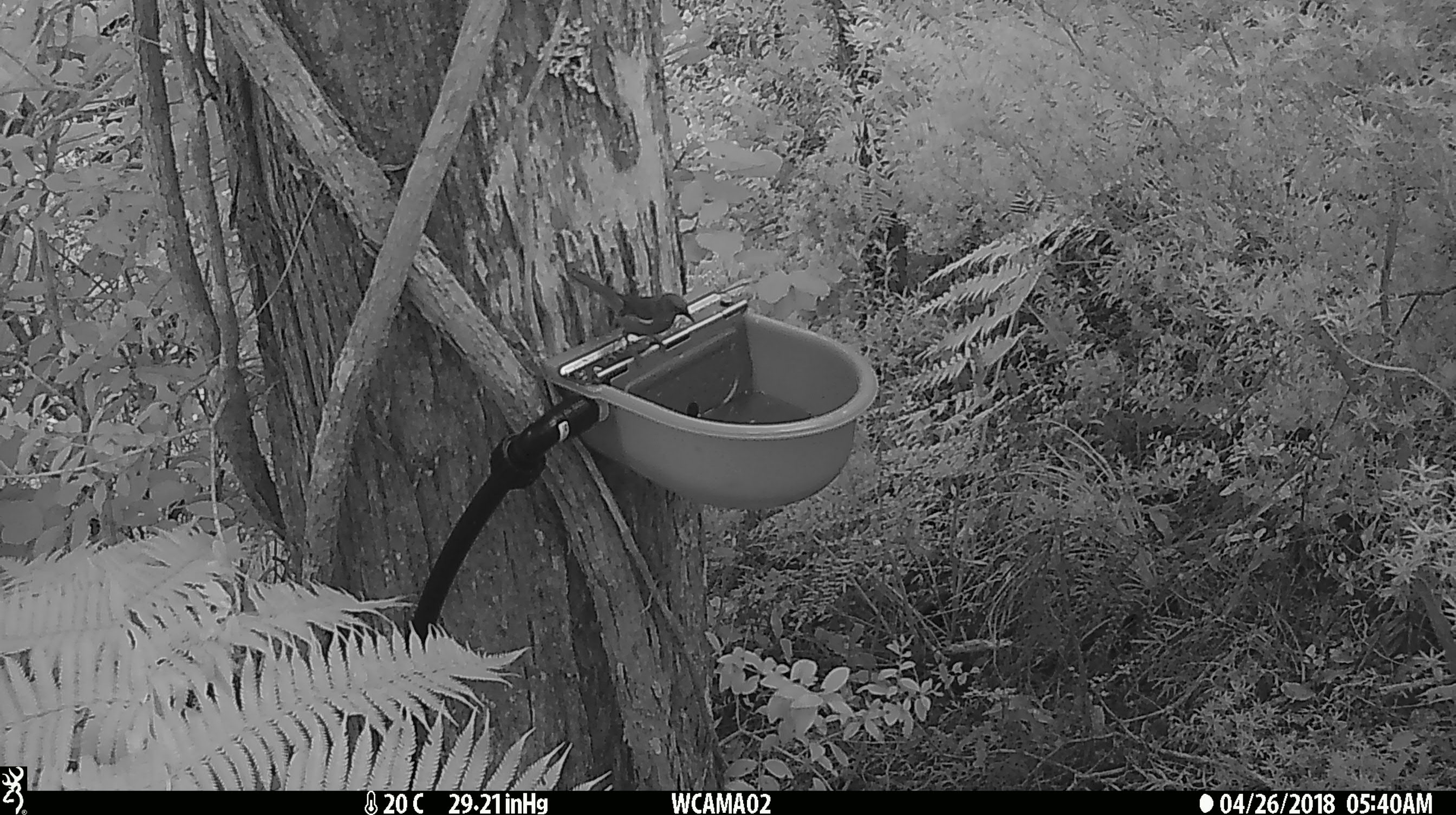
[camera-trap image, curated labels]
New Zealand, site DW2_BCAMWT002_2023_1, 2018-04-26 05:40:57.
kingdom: Animalia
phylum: Chordata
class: Aves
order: Passeriformes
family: Meliphagidae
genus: Anthornis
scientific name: Anthornis melanura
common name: new zealand bellbird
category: bellbird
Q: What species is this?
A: Bellbird (new zealand bellbird) (Anthornis melanura).